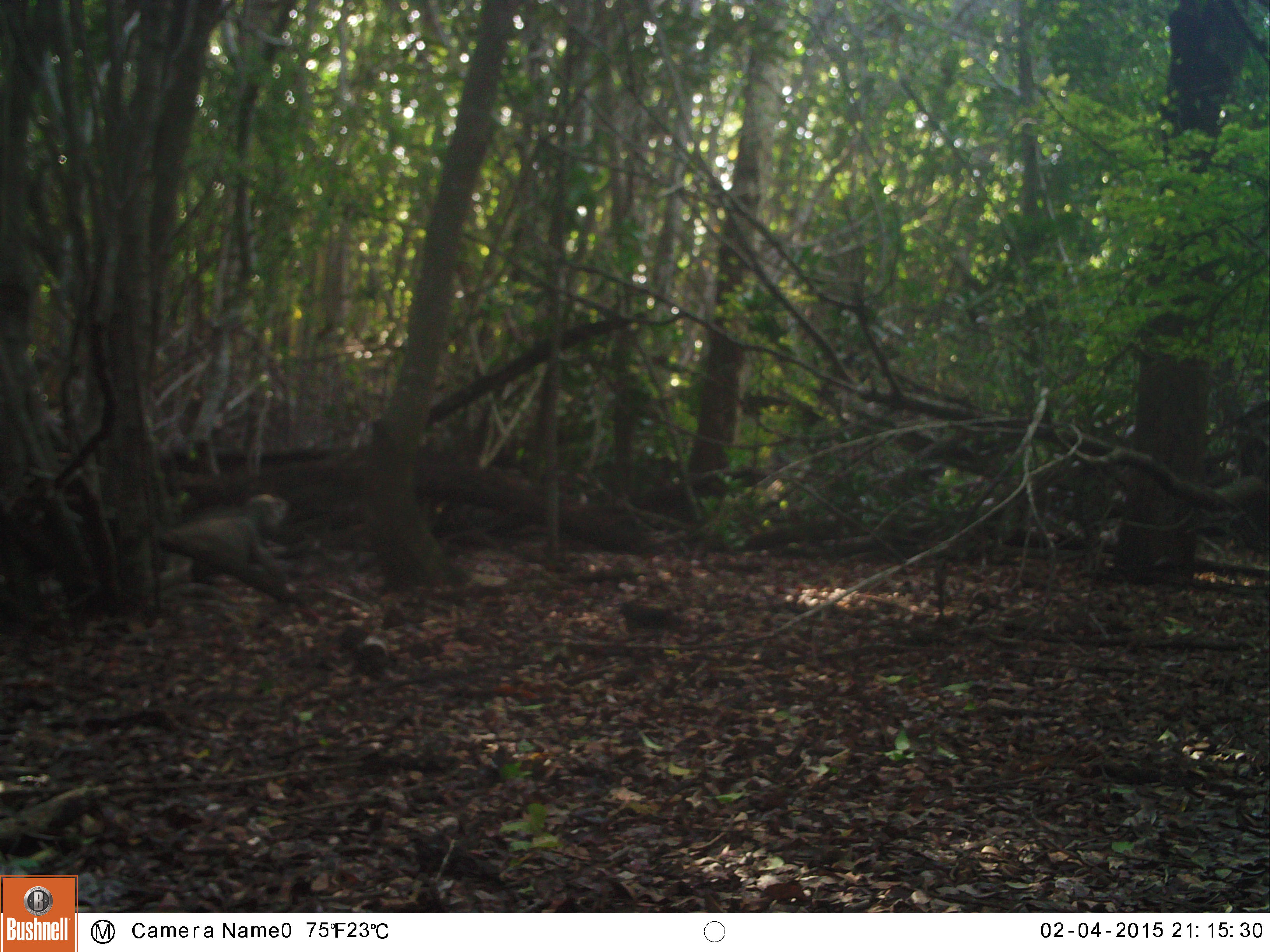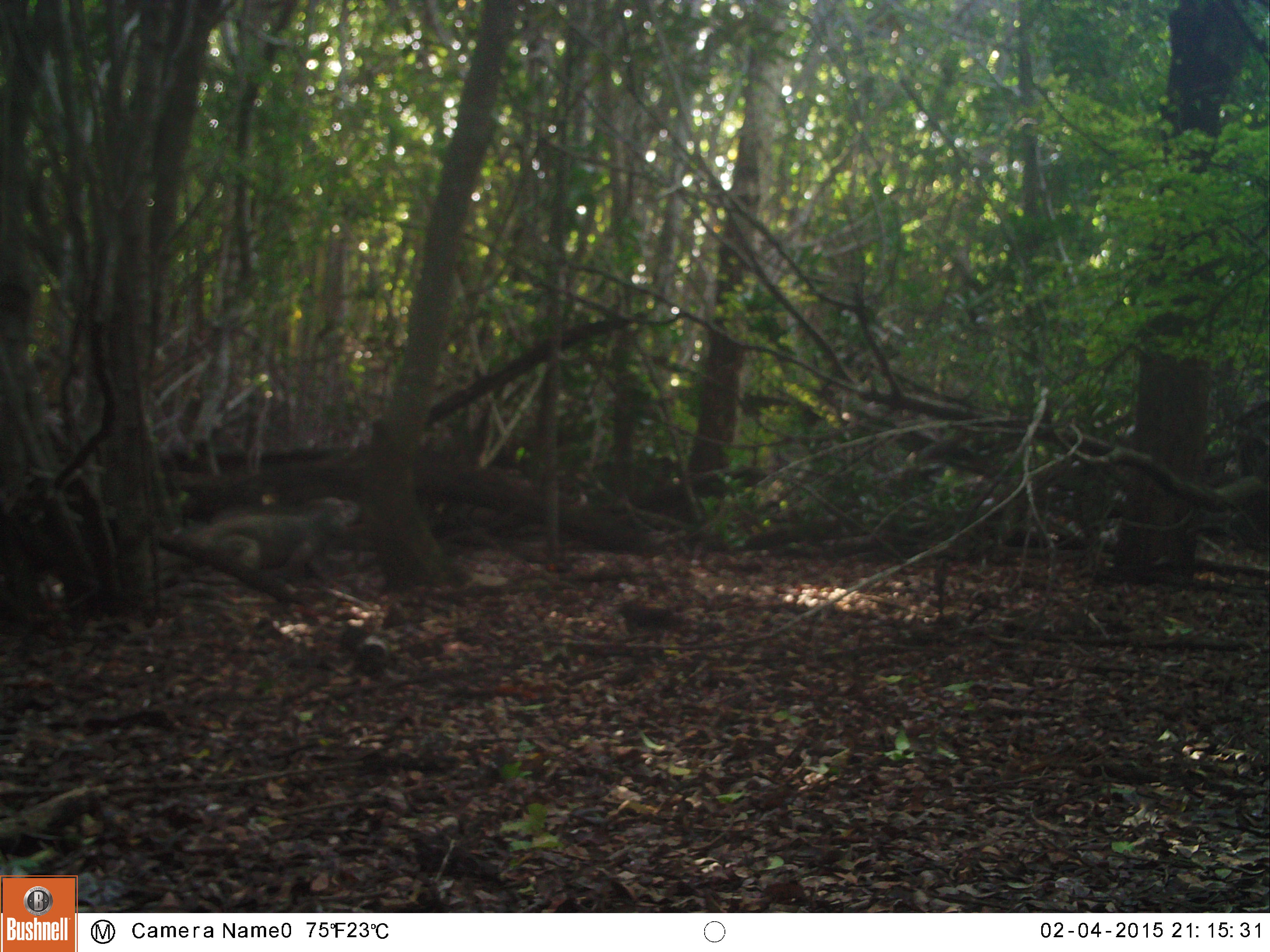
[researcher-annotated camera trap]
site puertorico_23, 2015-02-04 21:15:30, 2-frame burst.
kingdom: Animalia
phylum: Chordata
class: Reptilia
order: Squamata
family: Iguanidae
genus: Iguana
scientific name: Iguana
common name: typical iguanas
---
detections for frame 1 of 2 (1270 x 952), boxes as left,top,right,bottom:
iguana: 145,494,296,607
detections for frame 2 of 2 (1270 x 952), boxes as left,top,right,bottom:
iguana: 195,494,358,599